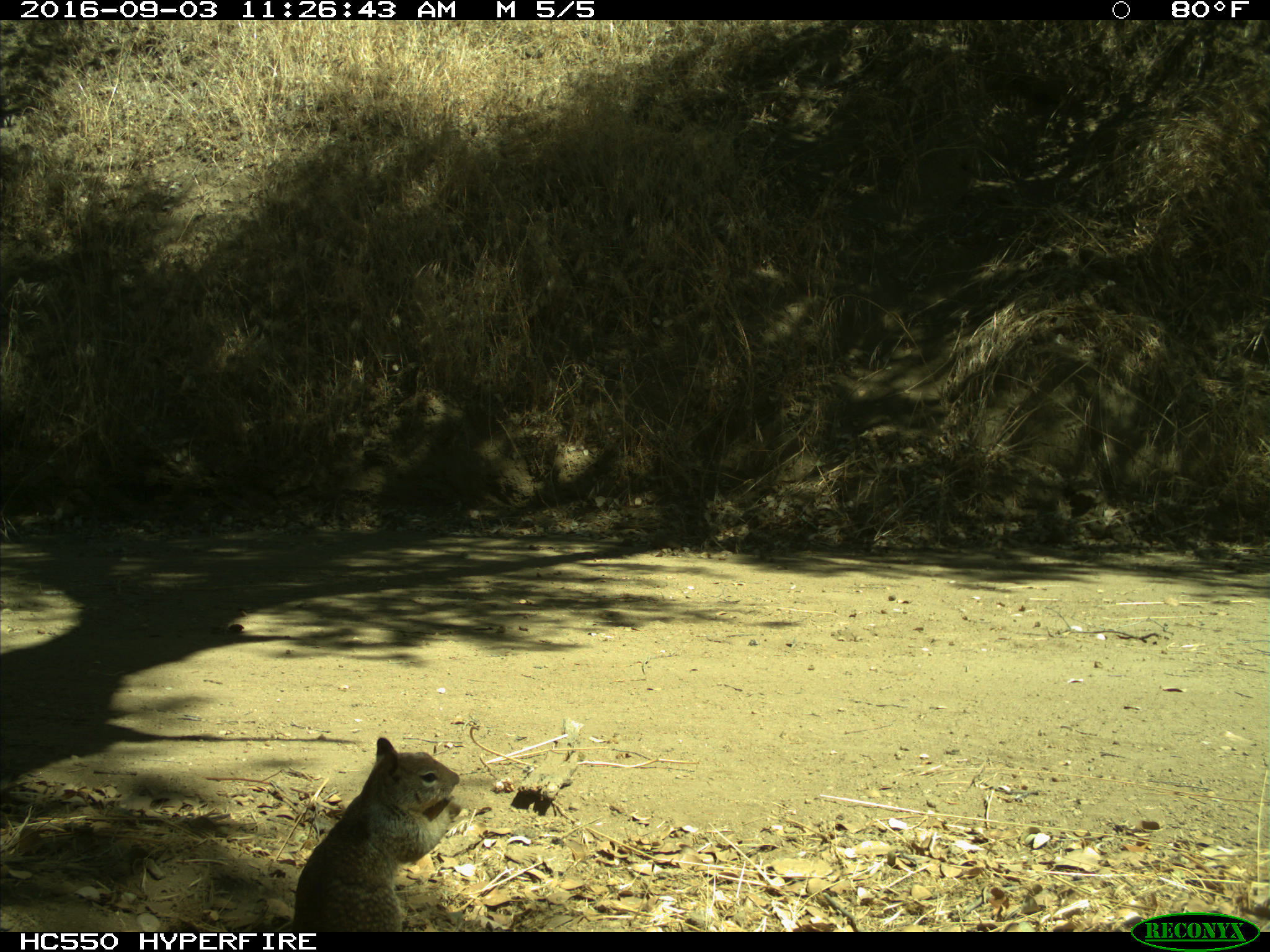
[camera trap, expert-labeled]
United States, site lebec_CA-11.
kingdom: Animalia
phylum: Chordata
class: Mammalia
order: Rodentia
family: Sciuridae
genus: Otospermophilus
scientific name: Otospermophilus beecheyi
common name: california ground squirrel